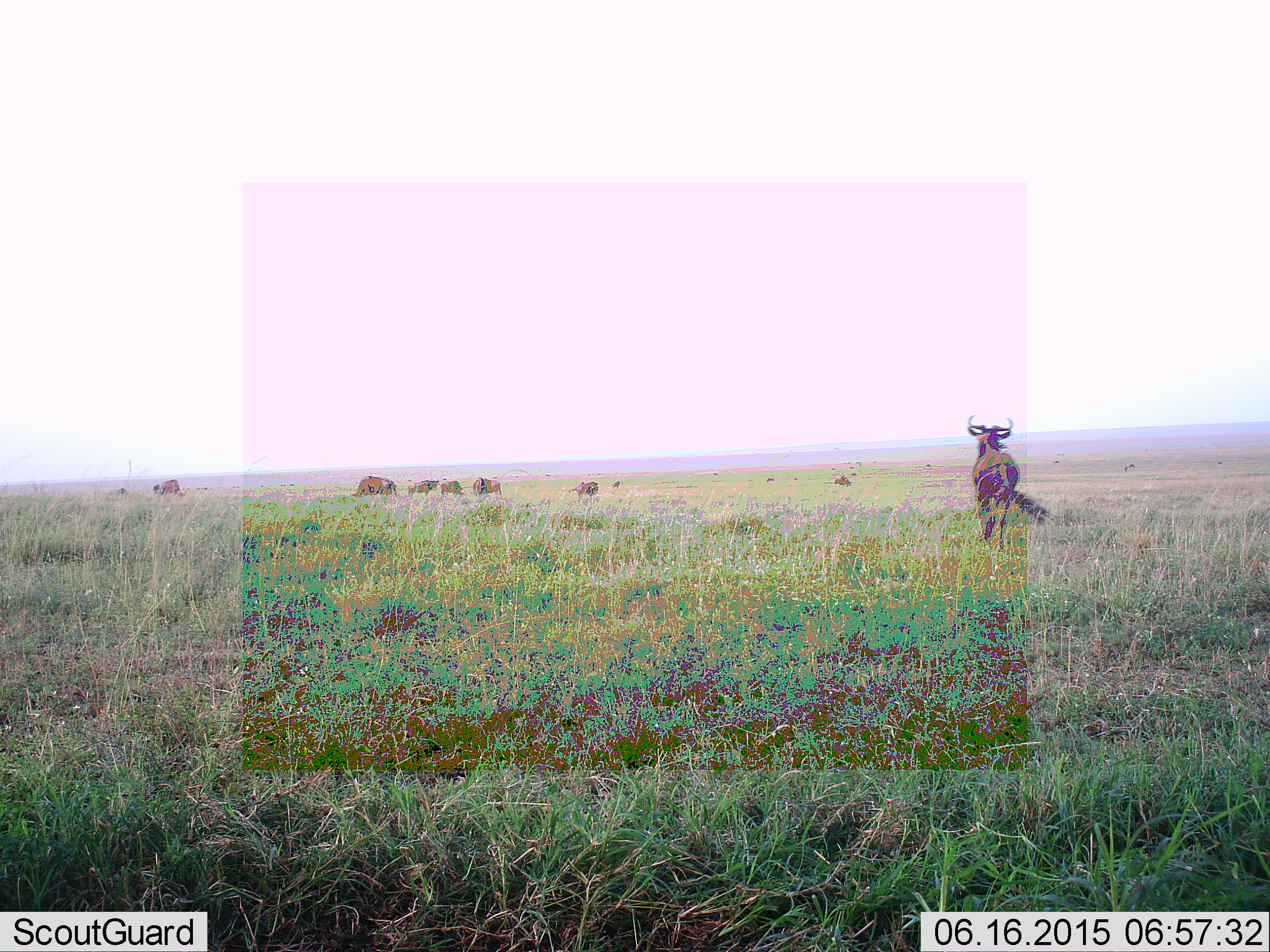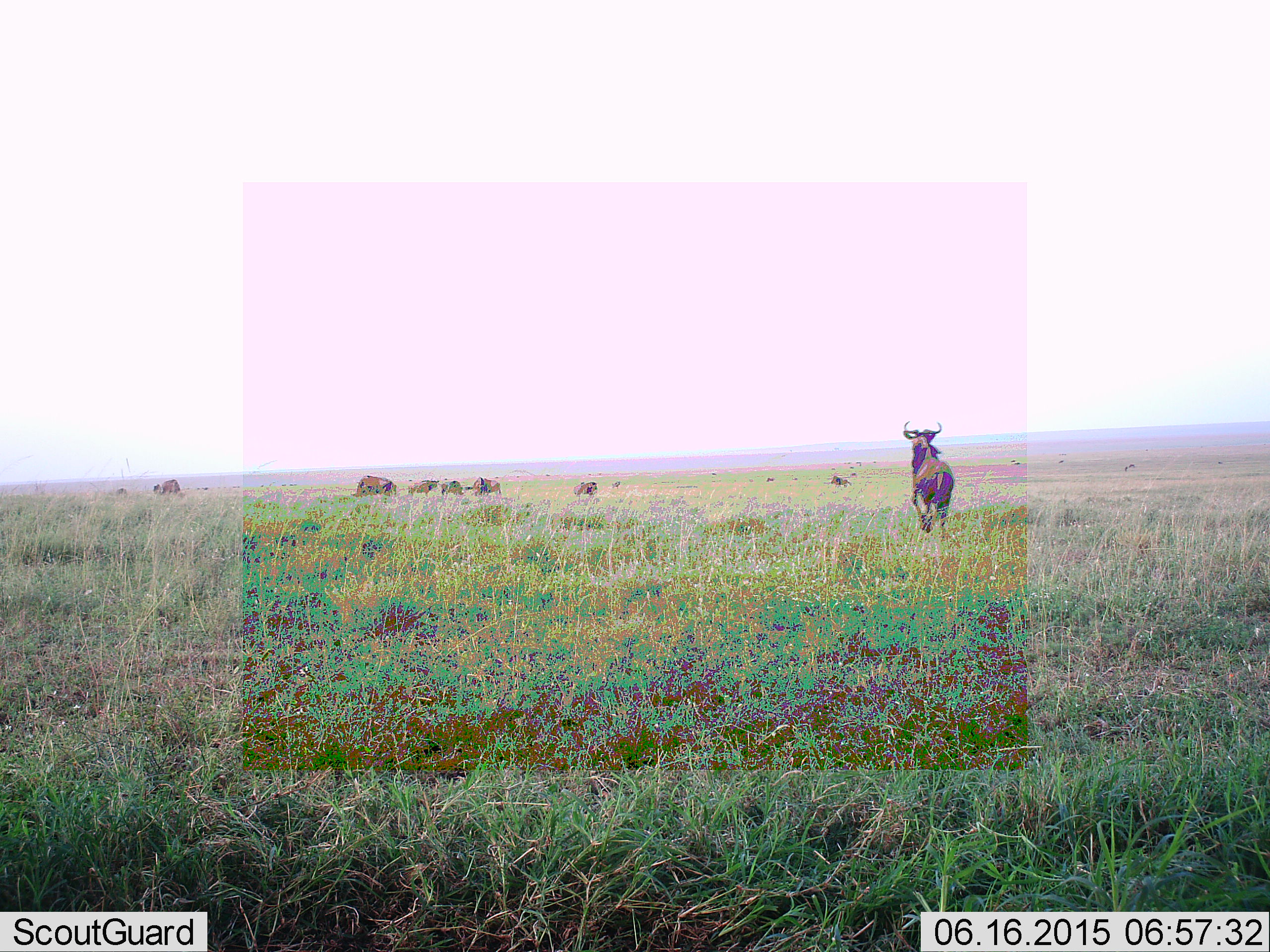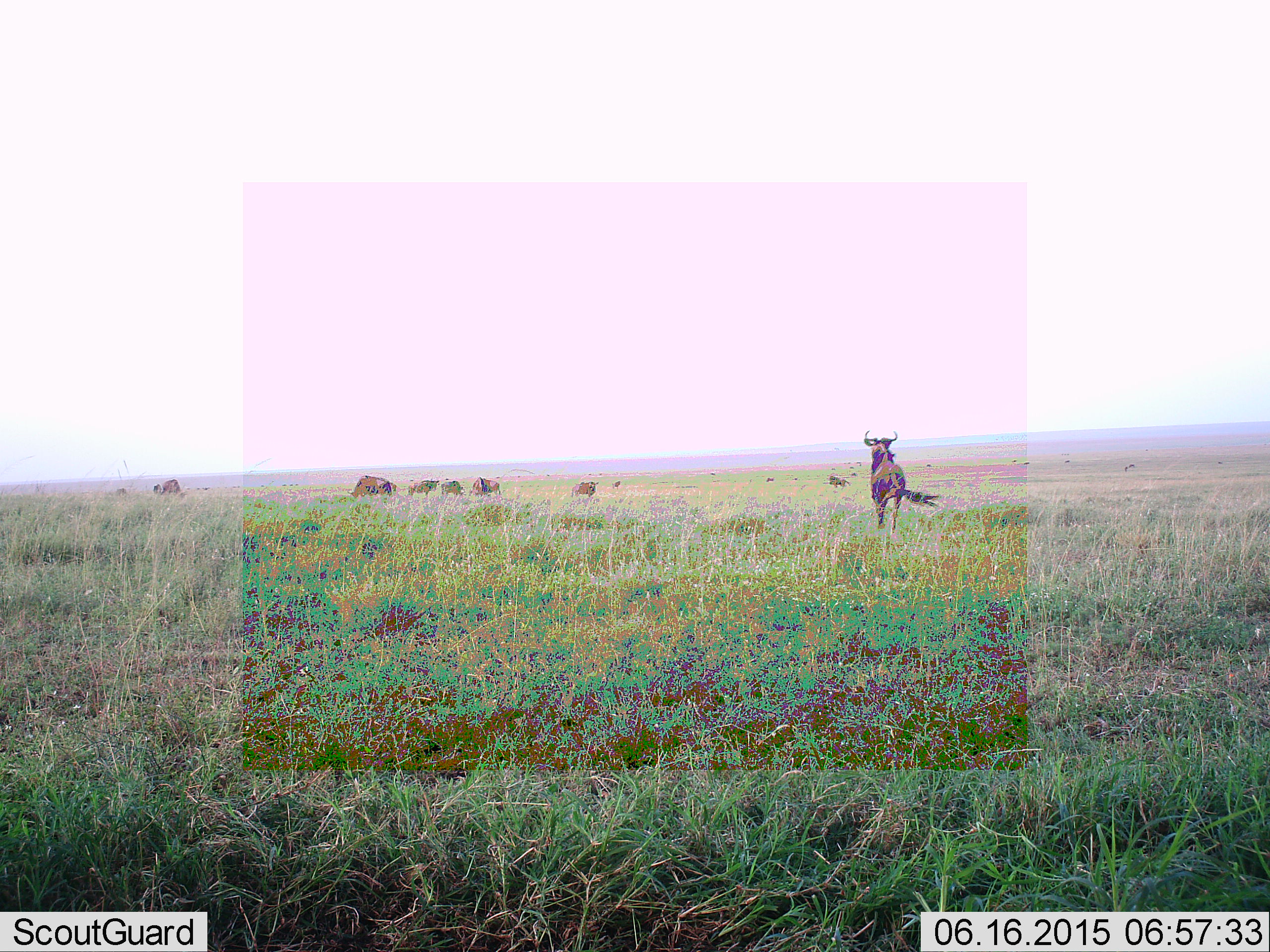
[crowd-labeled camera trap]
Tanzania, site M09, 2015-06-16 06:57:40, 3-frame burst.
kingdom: Animalia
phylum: Chordata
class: Mammalia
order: Artiodactyla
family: Bovidae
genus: Connochaetes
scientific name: Connochaetes taurinus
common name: blue wildebeest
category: wildebeest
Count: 10.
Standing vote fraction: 70%.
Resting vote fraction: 0%.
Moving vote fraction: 100%.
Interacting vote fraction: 10%.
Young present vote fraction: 0%.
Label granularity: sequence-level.